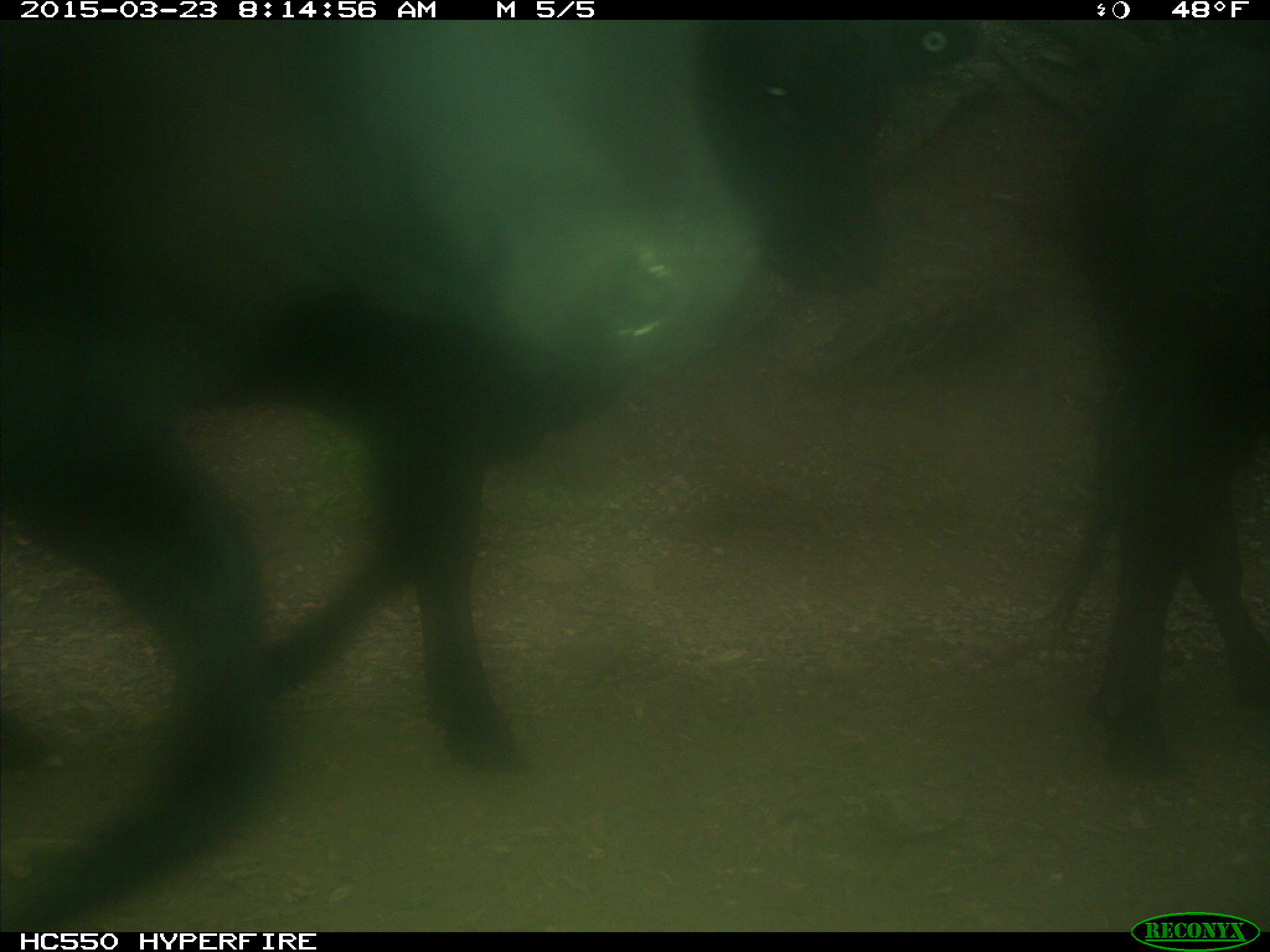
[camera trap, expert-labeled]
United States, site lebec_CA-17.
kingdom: Animalia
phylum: Chordata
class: Mammalia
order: Artiodactyla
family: Bovidae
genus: Bos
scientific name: Bos taurus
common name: domestic cow